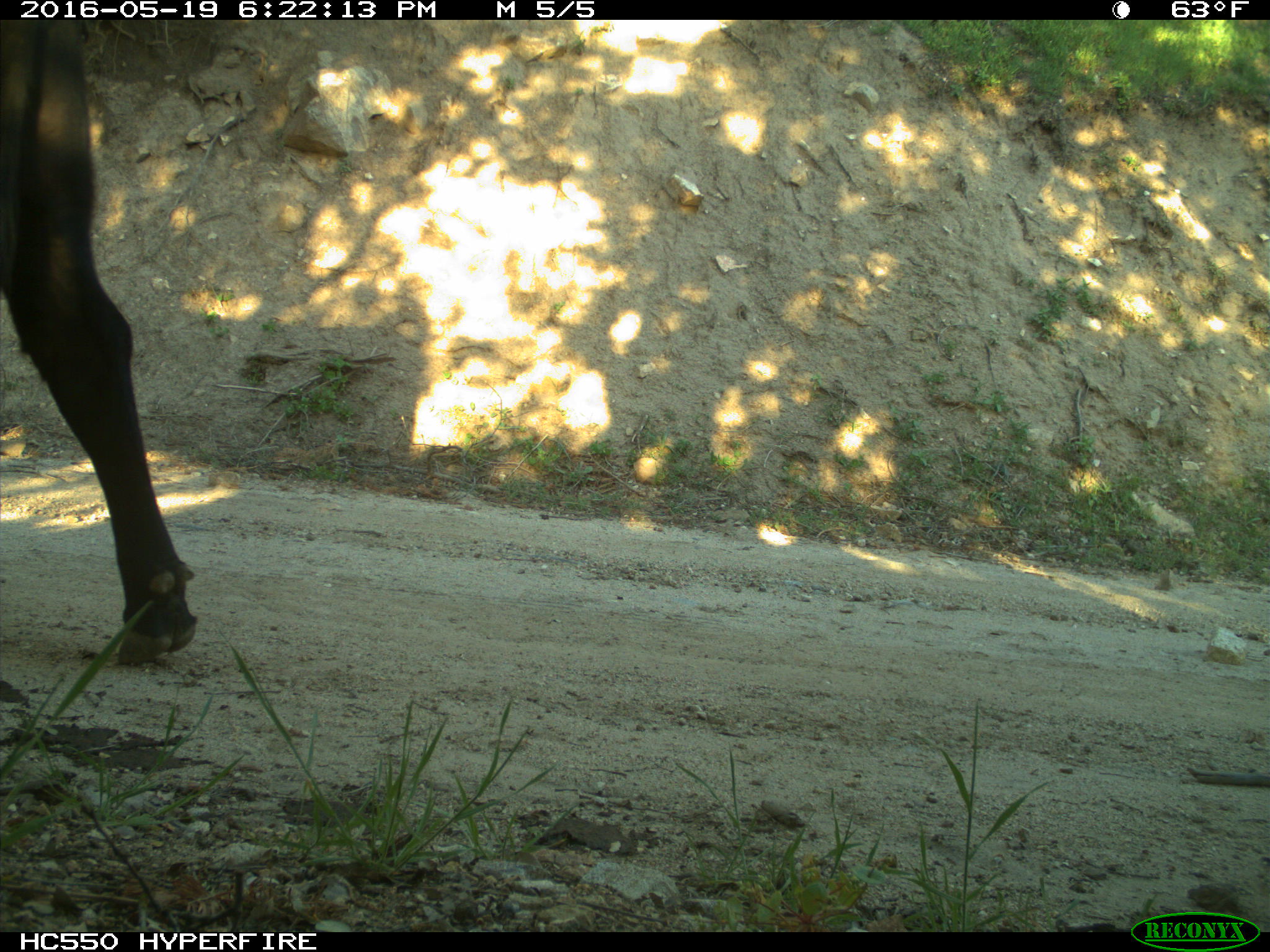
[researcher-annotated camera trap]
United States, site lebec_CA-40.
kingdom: Animalia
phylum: Chordata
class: Mammalia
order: Artiodactyla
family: Bovidae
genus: Bos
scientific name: Bos taurus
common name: domestic cow